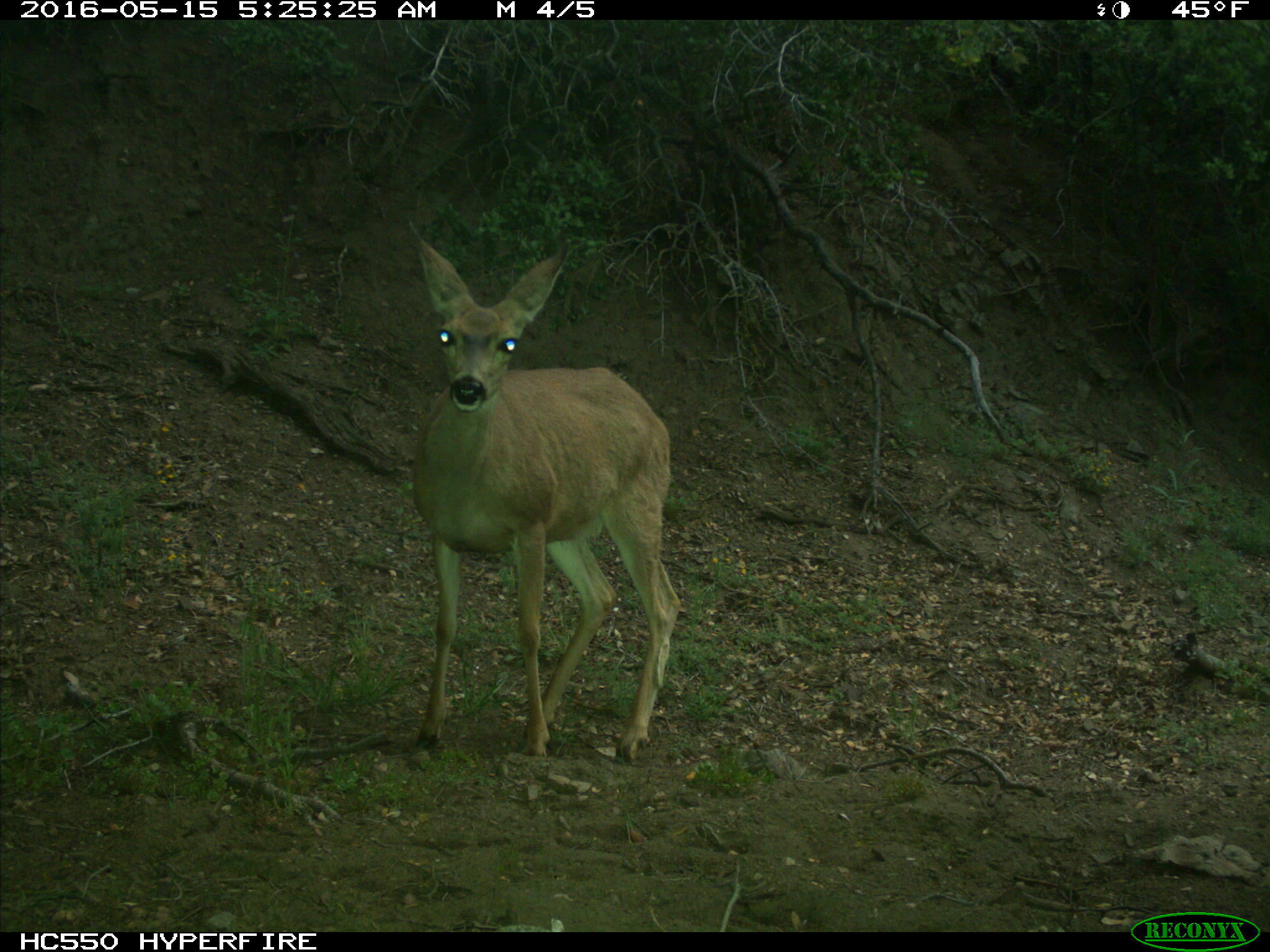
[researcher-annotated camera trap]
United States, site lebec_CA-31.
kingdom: Animalia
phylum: Chordata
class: Mammalia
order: Artiodactyla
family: Cervidae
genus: Odocoileus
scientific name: Odocoileus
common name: deer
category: unidentified deer